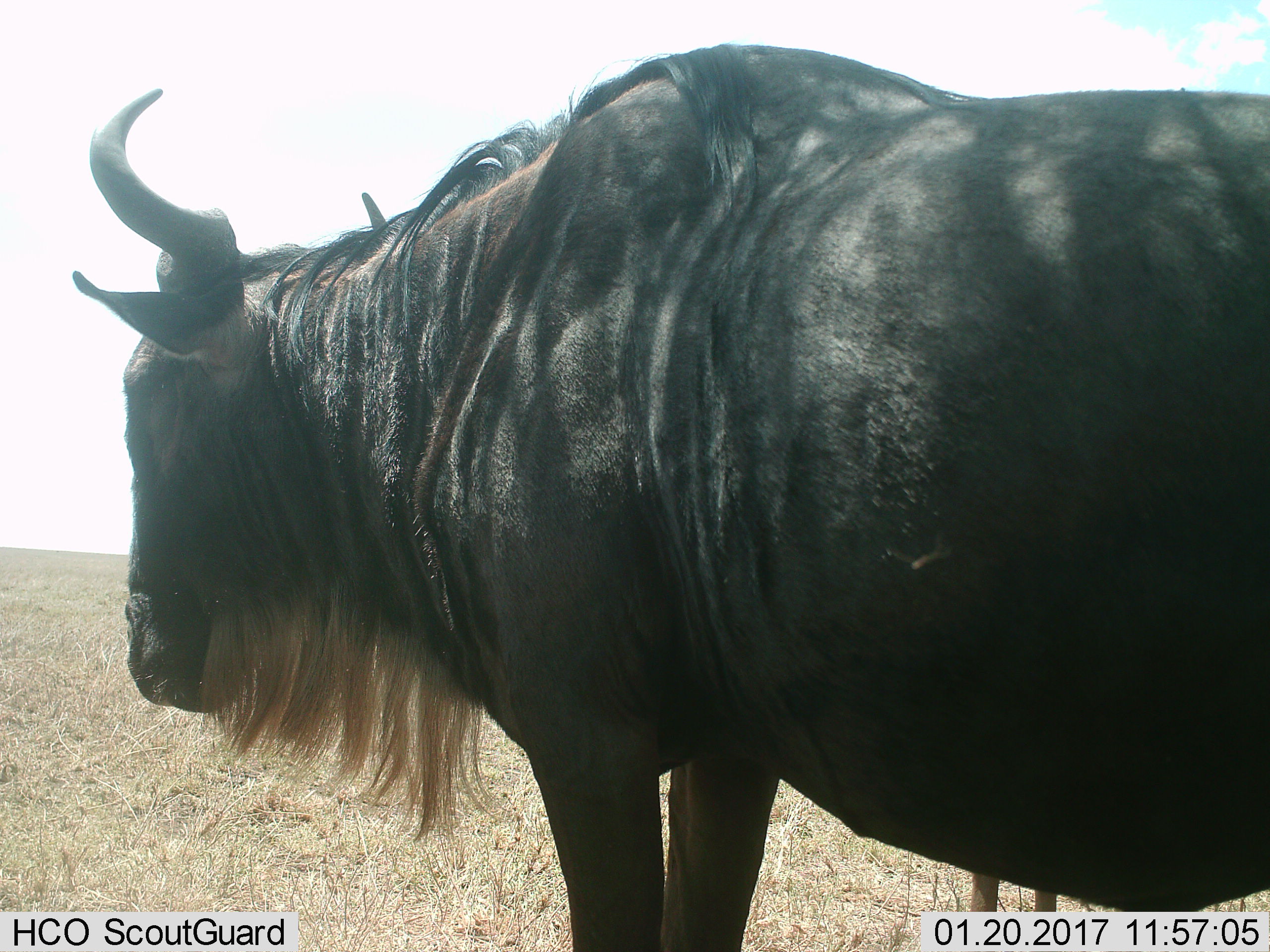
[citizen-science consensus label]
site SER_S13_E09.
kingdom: Animalia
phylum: Chordata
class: Mammalia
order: Artiodactyla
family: Bovidae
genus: Connochaetes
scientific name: Connochaetes taurinus taurinus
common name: blue wildebeest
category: wildebeestblue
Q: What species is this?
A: Wildebeestblue (blue wildebeest) (Connochaetes taurinus taurinus).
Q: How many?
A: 1.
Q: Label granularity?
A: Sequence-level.